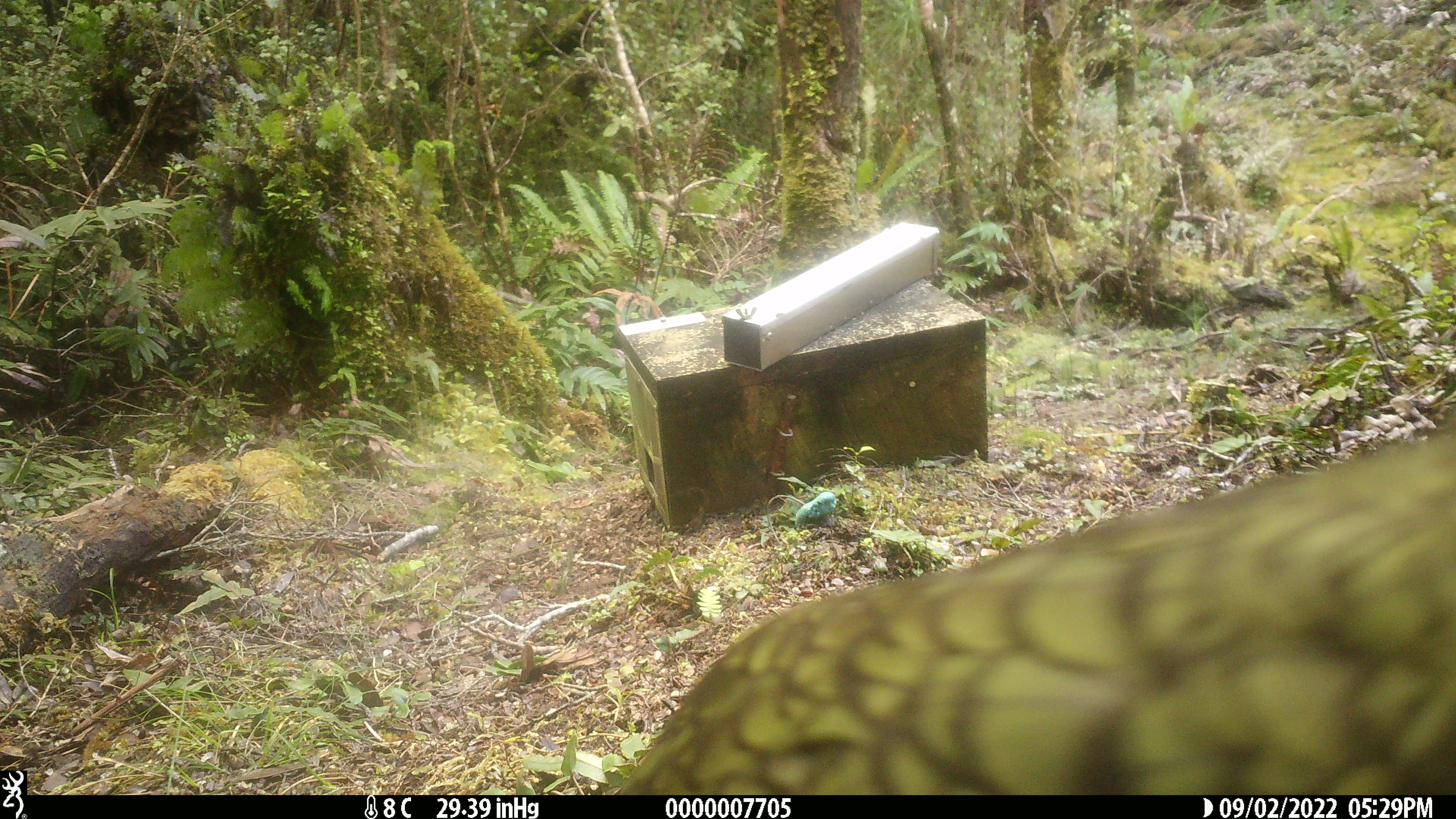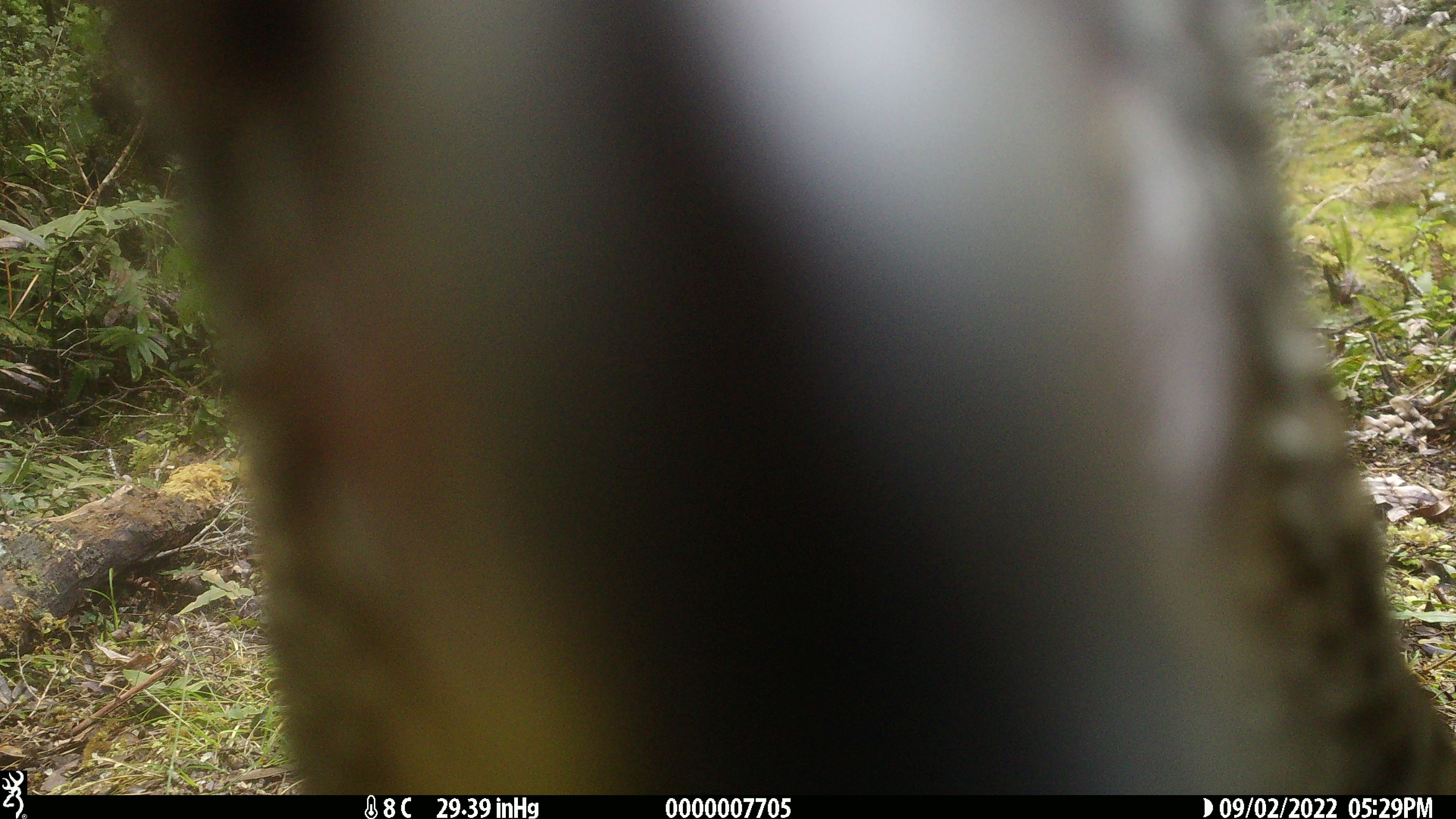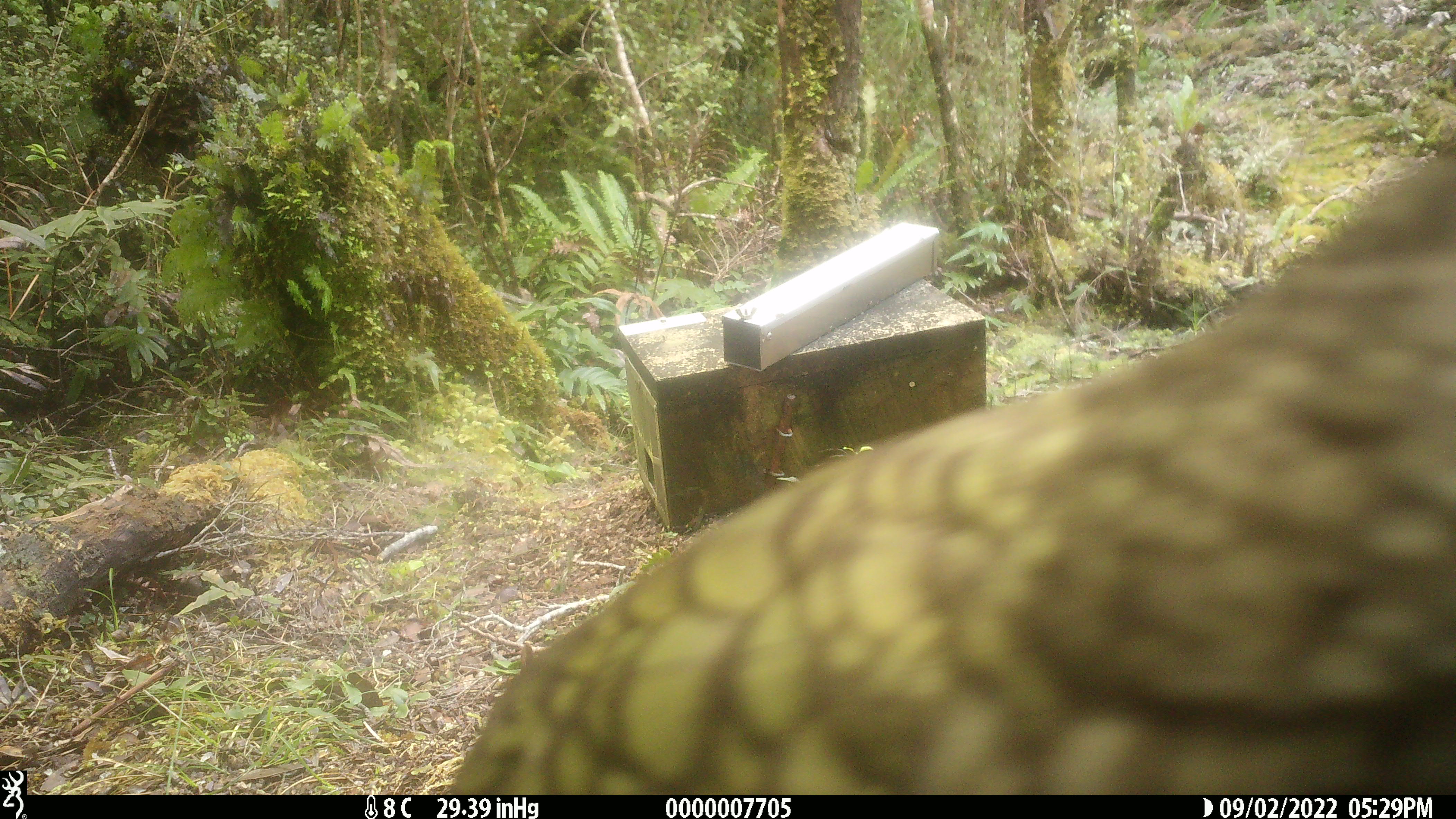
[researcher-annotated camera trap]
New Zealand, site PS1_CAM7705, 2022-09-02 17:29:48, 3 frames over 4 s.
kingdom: Animalia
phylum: Chordata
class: Aves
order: Psittaciformes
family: Strigopidae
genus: Nestor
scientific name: Nestor notabilis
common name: kea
Kea (Nestor notabilis).